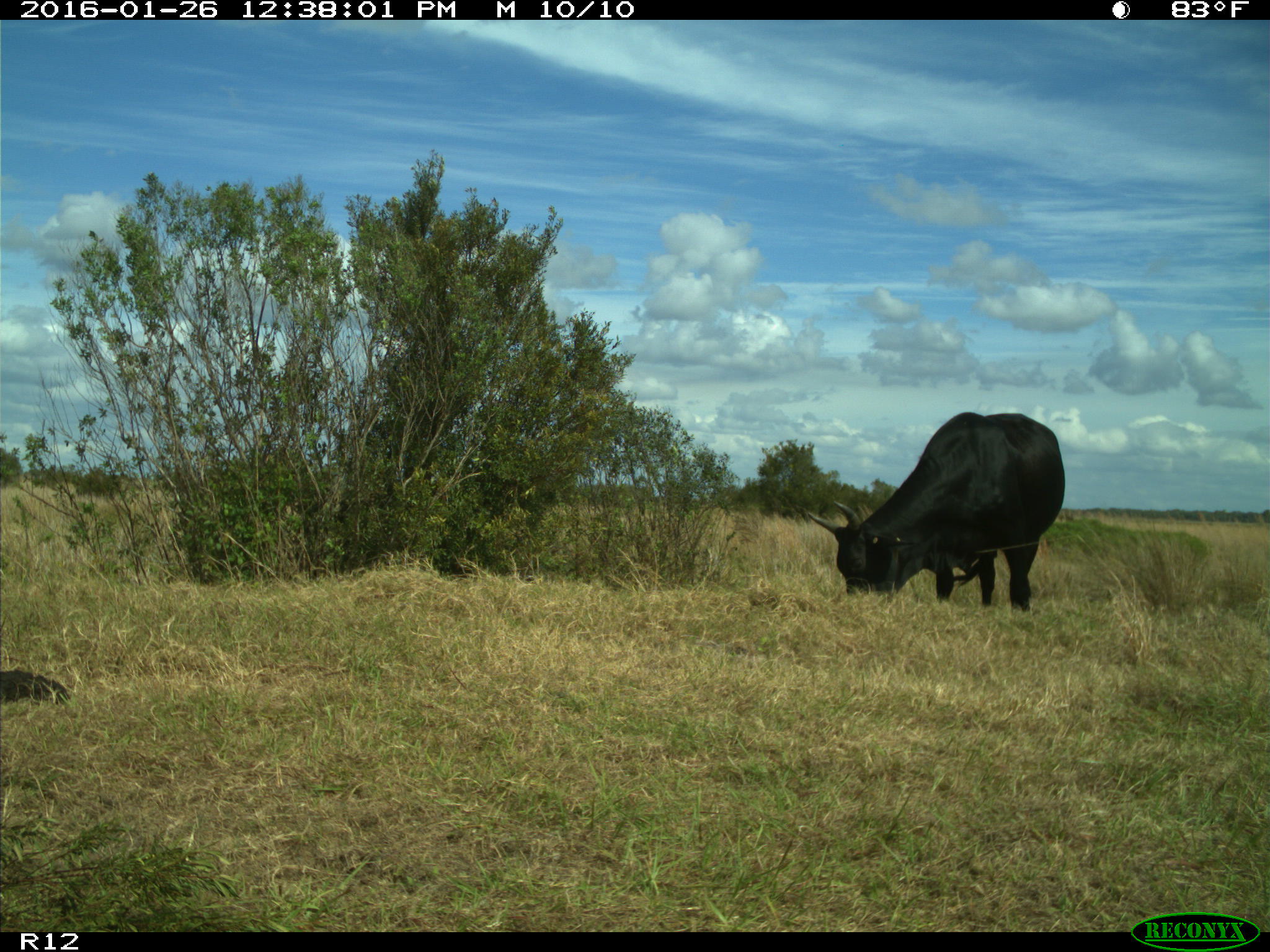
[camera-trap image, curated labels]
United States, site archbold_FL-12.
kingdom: Animalia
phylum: Chordata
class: Mammalia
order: Artiodactyla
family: Bovidae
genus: Bos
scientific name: Bos taurus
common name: domestic cow